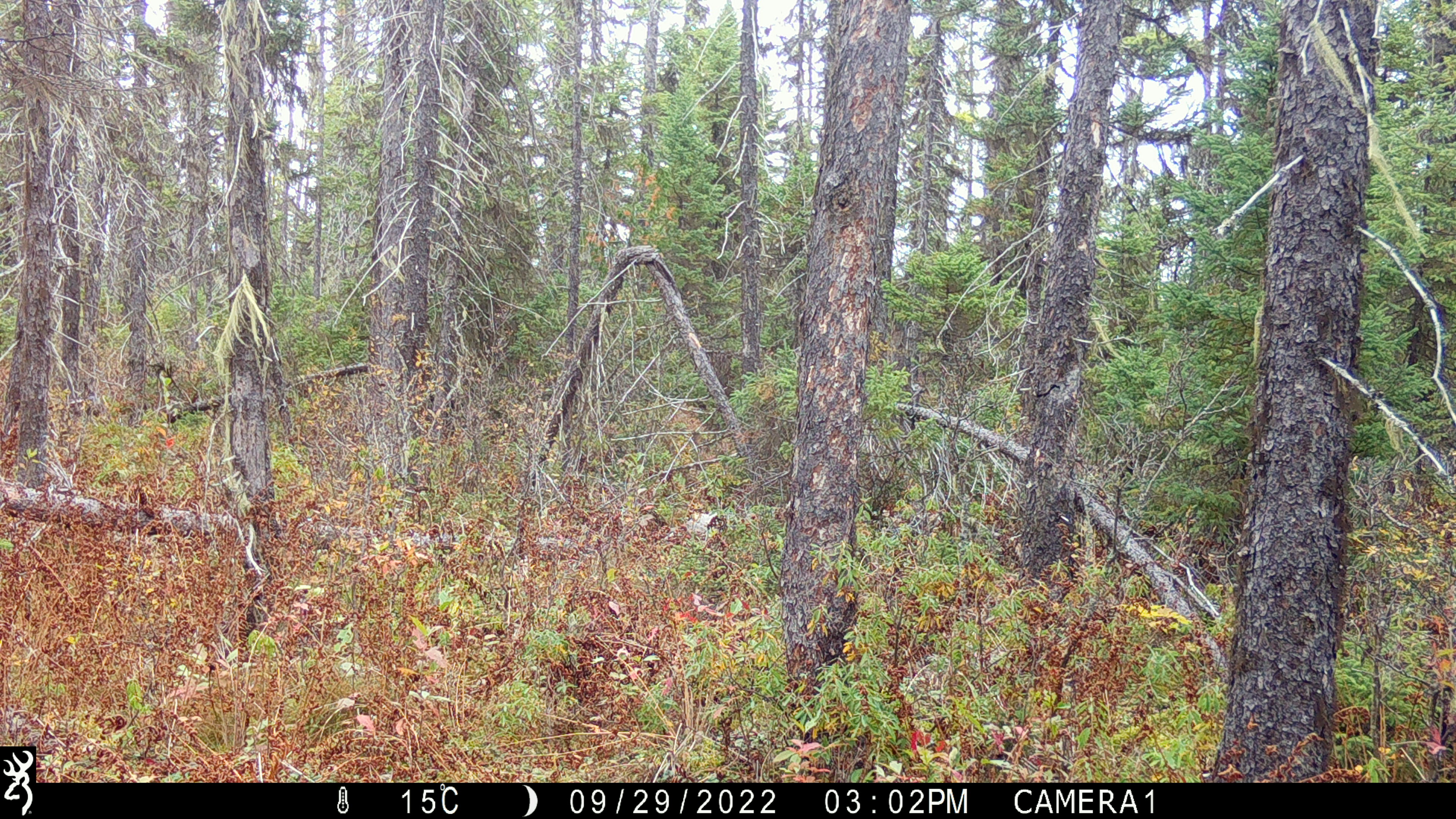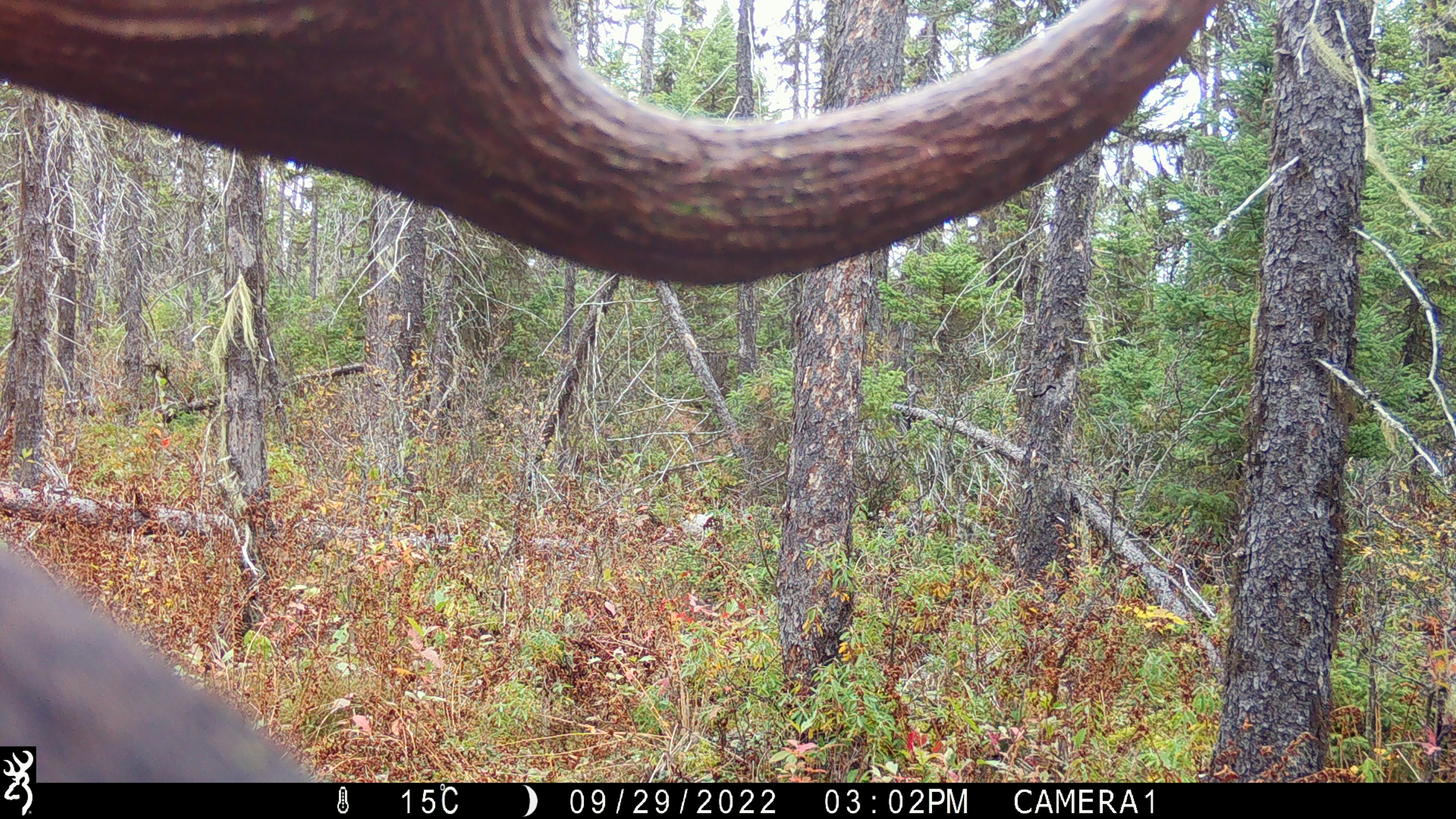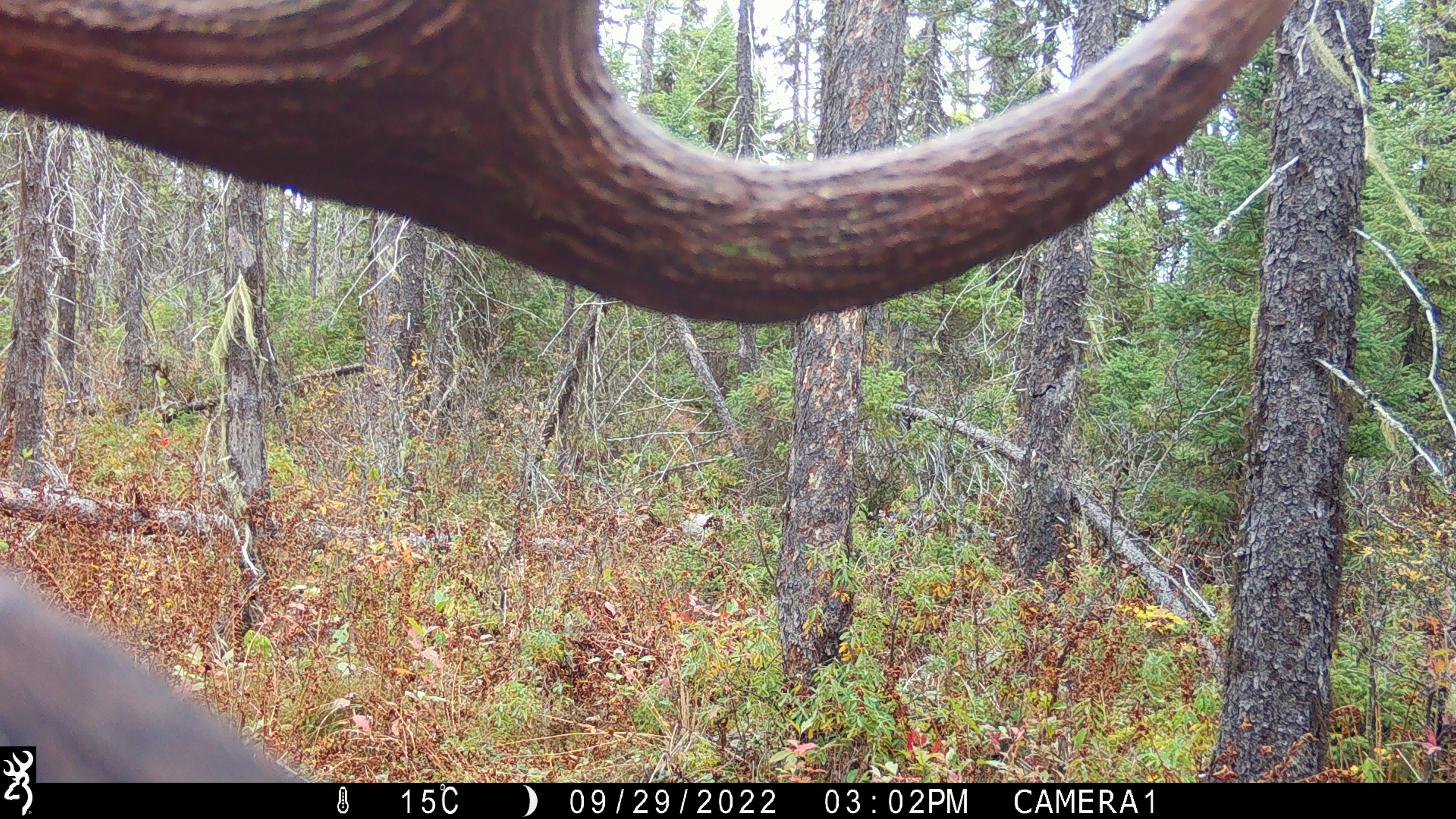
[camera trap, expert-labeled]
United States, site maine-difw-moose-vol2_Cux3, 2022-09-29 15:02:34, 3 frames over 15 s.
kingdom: Animalia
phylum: Chordata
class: Mammalia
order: Artiodactyla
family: Cervidae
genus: Alces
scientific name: Alces alces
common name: moose